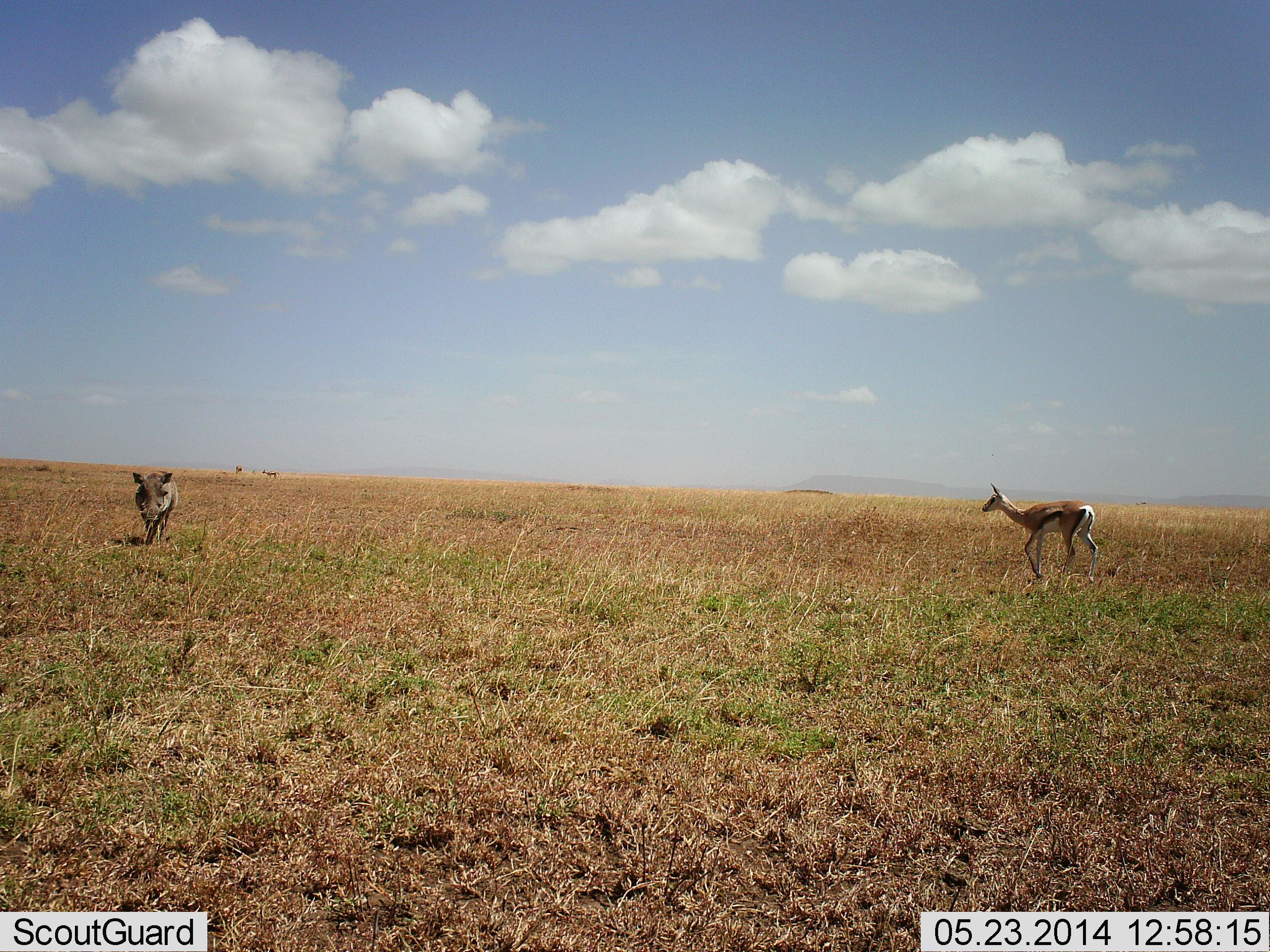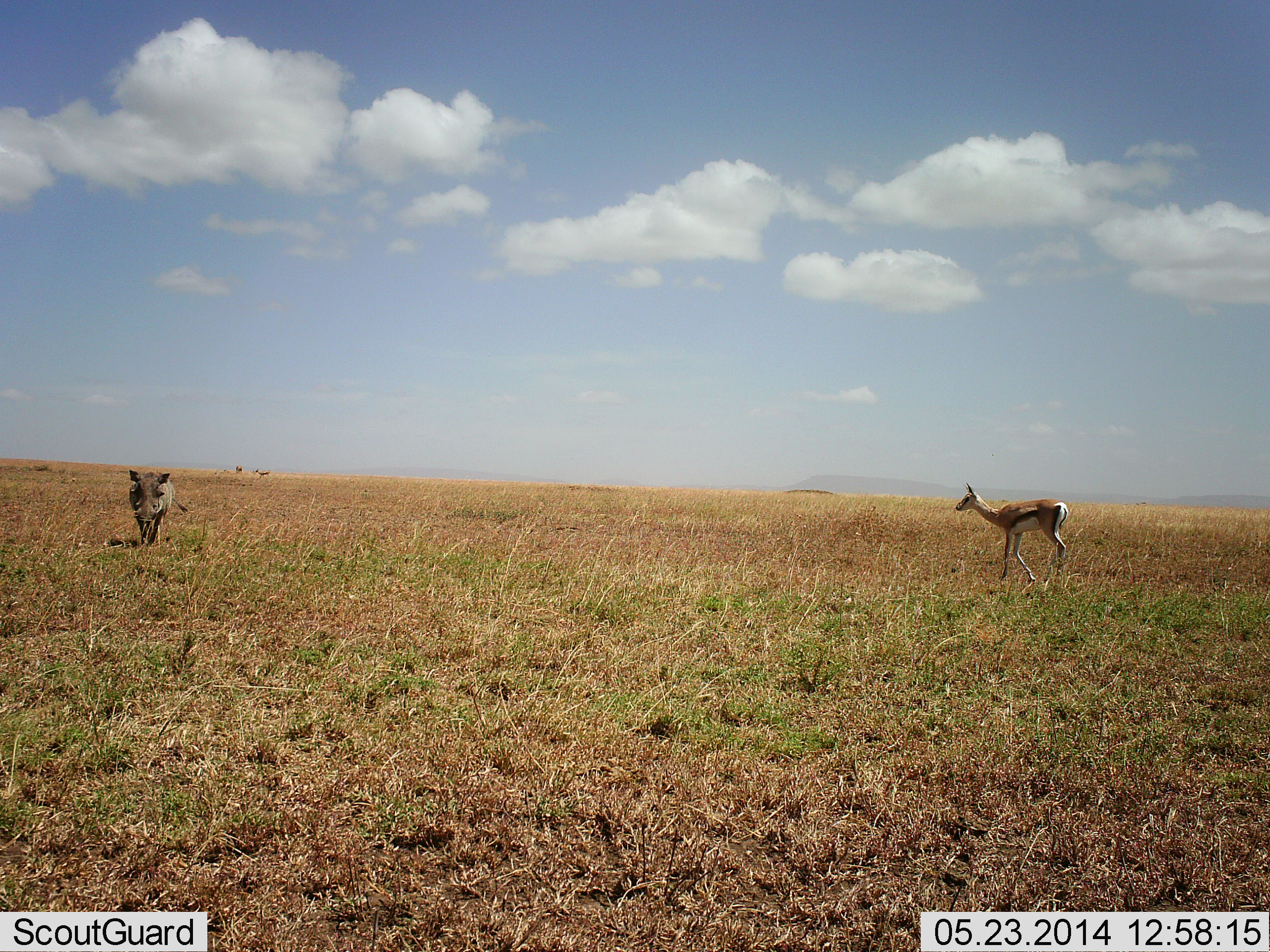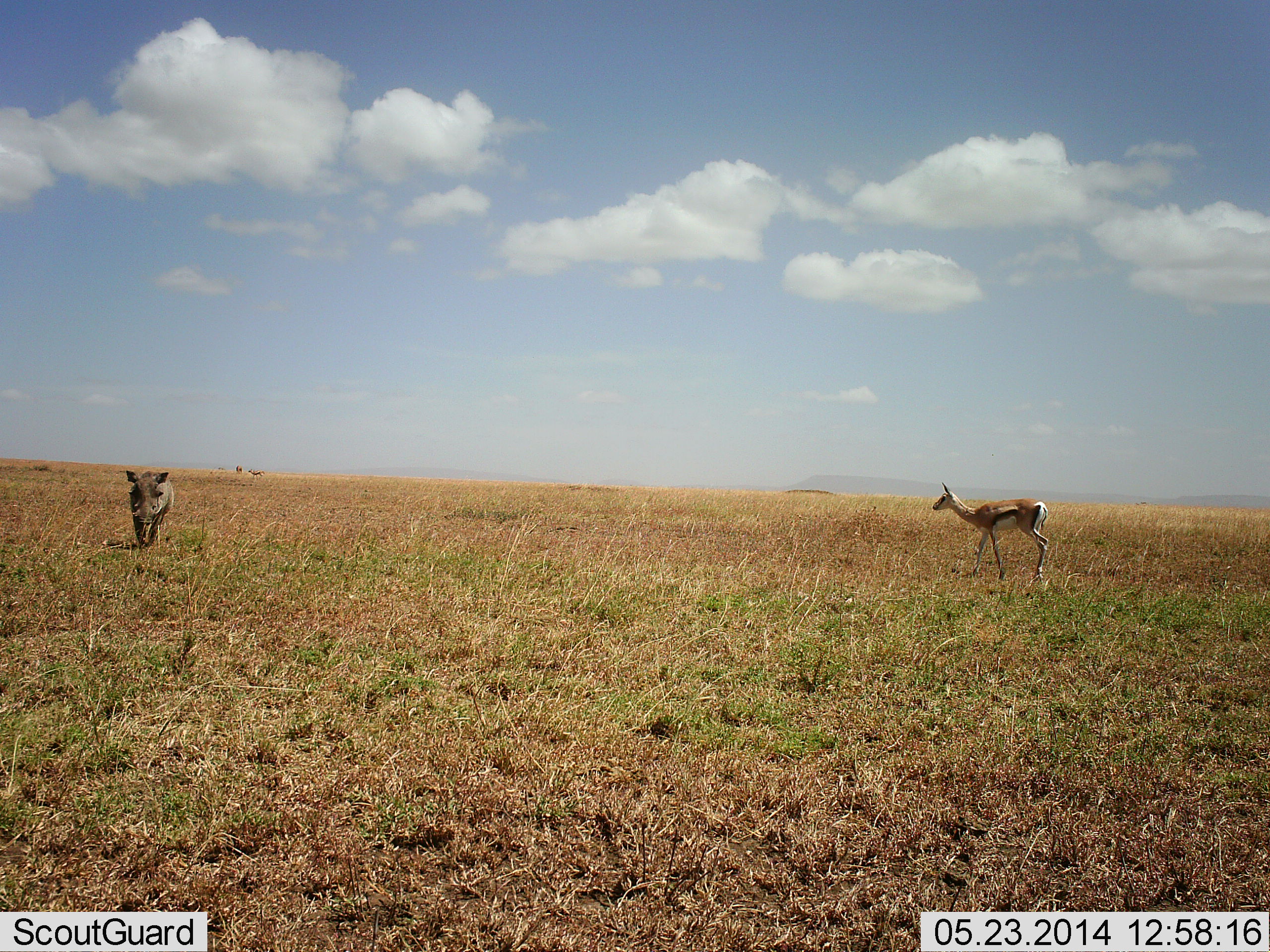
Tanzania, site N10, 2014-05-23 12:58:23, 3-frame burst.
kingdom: Animalia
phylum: Chordata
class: Mammalia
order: Artiodactyla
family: Bovidae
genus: Eudorcas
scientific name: Eudorcas thomsonii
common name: thomson's gazelle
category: gazellethomsons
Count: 1.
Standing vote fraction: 20%.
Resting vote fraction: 0%.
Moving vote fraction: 90%.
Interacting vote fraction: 0%.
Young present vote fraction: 0%.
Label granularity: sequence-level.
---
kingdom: Animalia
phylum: Chordata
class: Mammalia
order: Artiodactyla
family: Suidae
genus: Phacochoerus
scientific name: Phacochoerus africanus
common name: warthog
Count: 1.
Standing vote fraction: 18%.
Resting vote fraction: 0%.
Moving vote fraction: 100%.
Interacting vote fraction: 0%.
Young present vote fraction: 0%.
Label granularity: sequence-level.